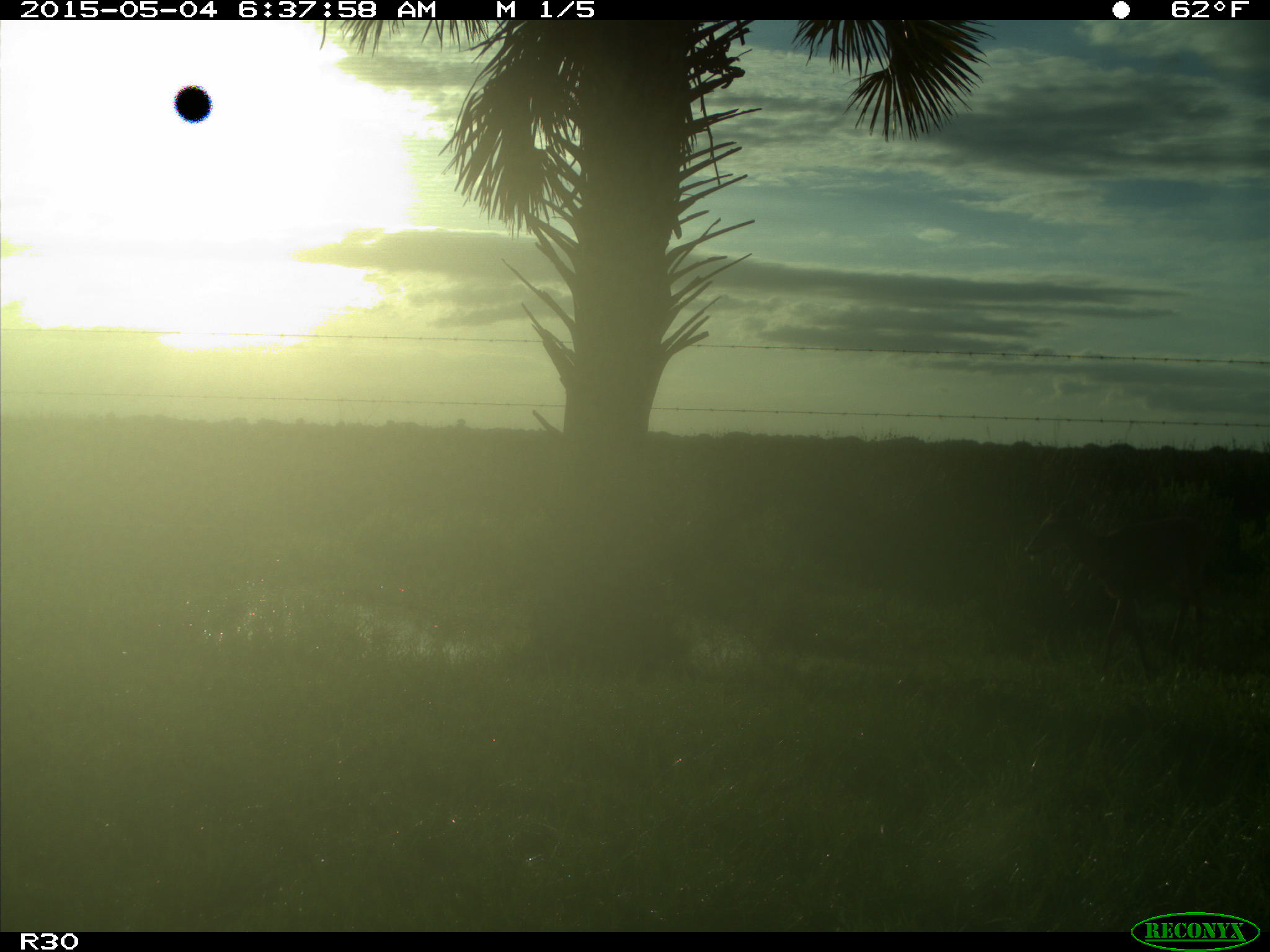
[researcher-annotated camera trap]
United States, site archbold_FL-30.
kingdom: Animalia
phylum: Chordata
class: Mammalia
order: Artiodactyla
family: Cervidae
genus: Odocoileus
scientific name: Odocoileus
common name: deer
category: unidentified deer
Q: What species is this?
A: Unidentified deer (deer) (Odocoileus).